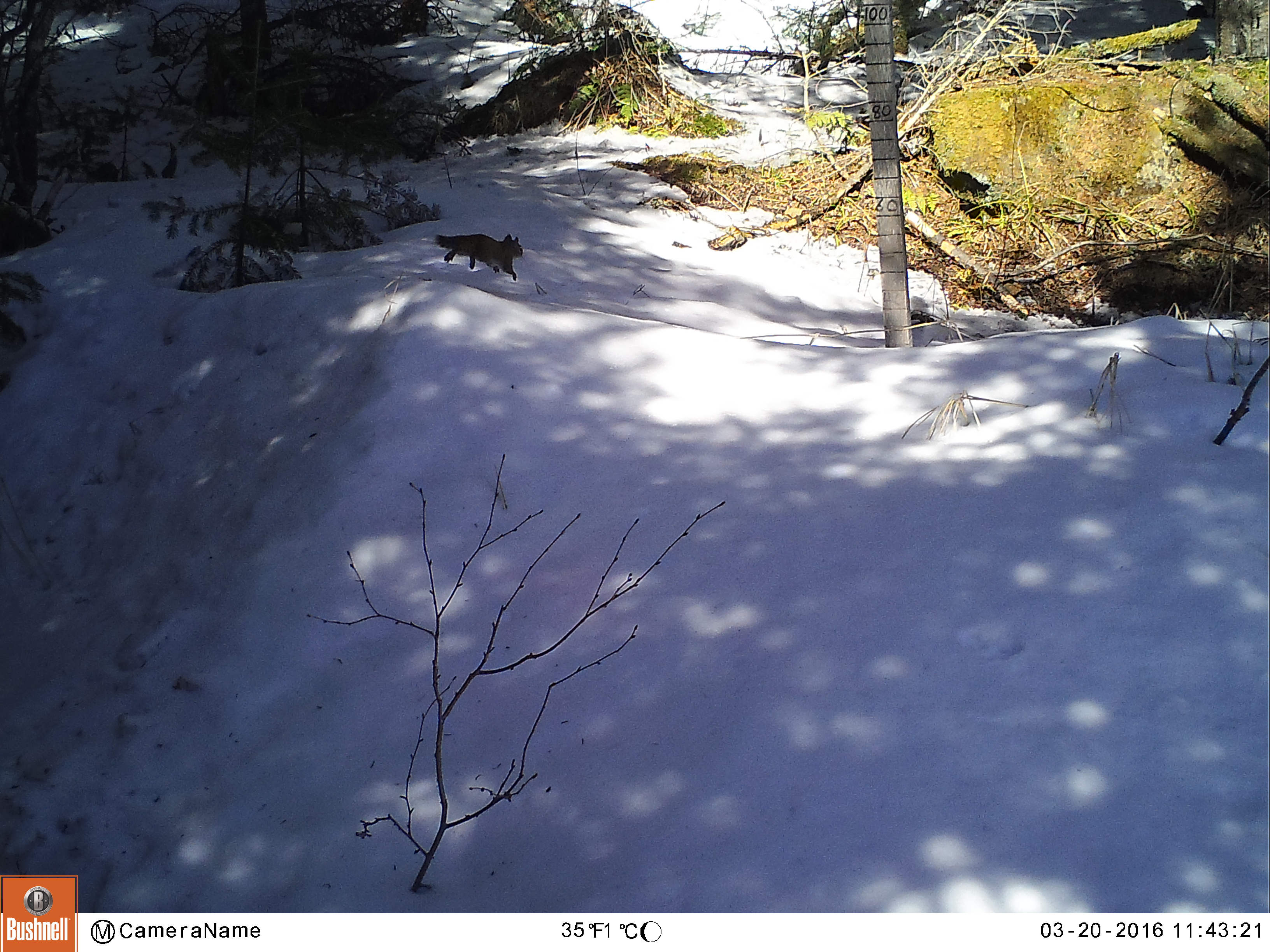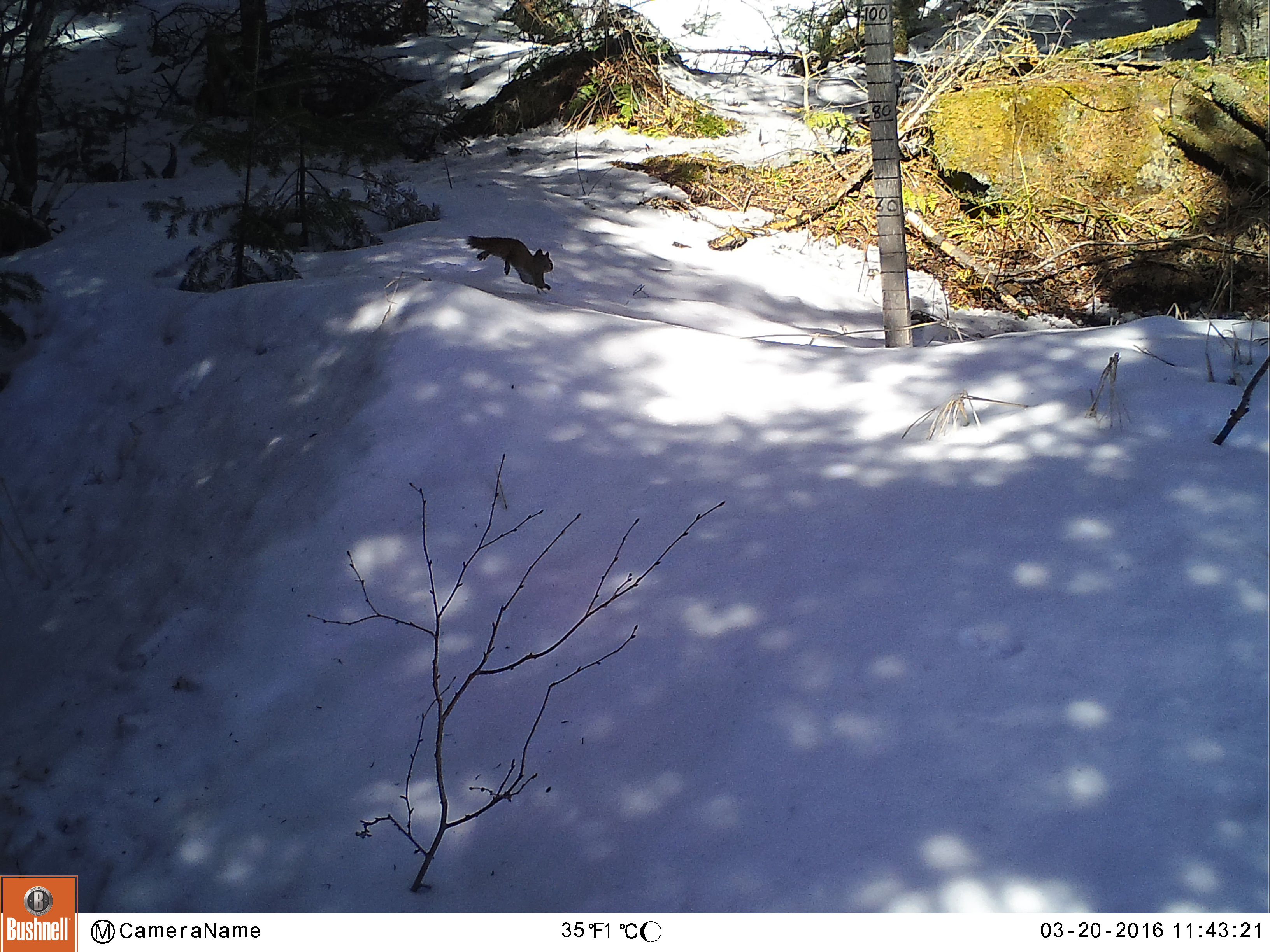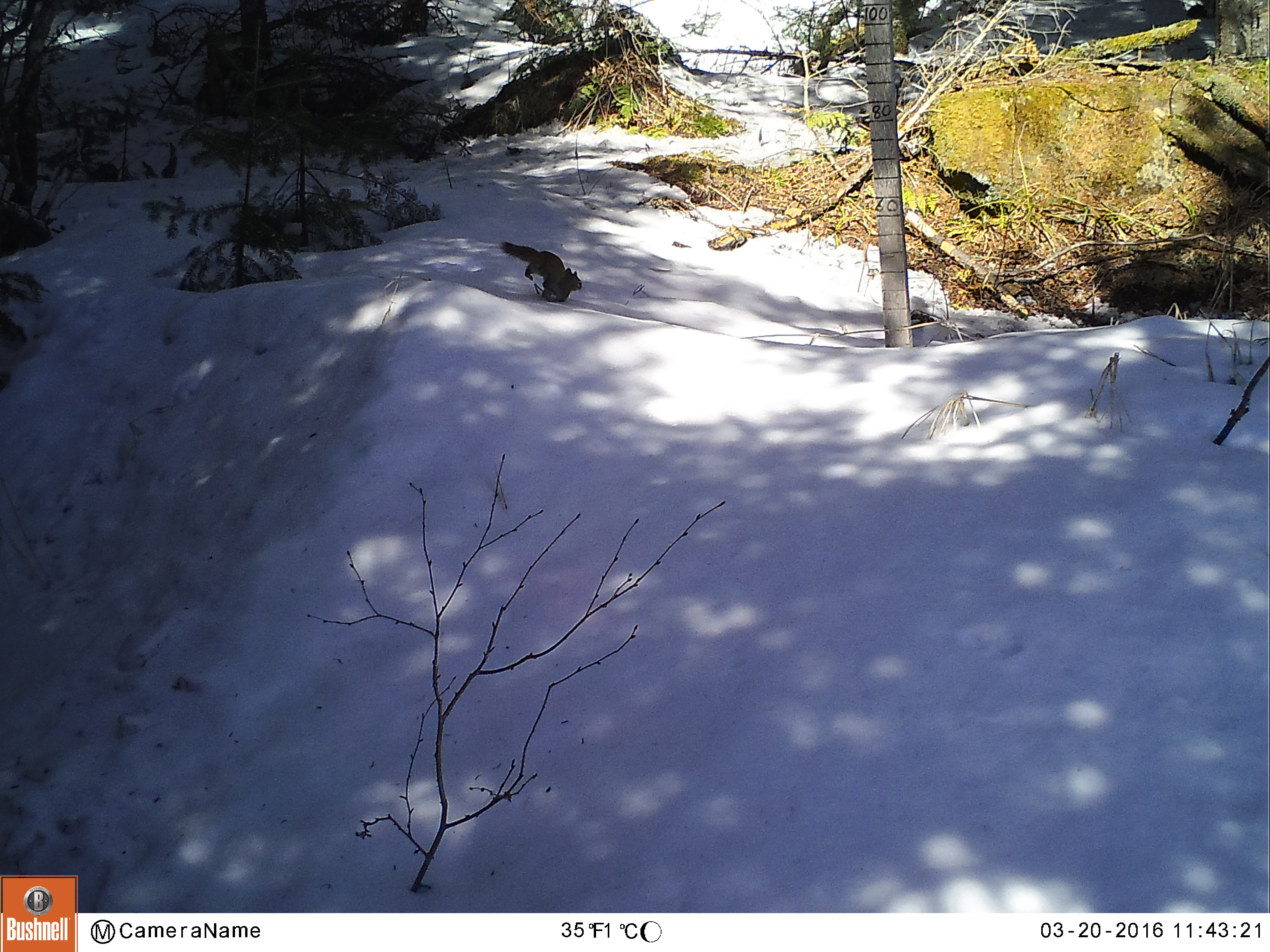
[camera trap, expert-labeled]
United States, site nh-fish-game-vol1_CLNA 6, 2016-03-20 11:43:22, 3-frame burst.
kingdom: Animalia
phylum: Chordata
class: Mammalia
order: Rodentia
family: Sciuridae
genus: Tamiasciurus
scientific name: Tamiasciurus hudsonicus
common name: red squirrel